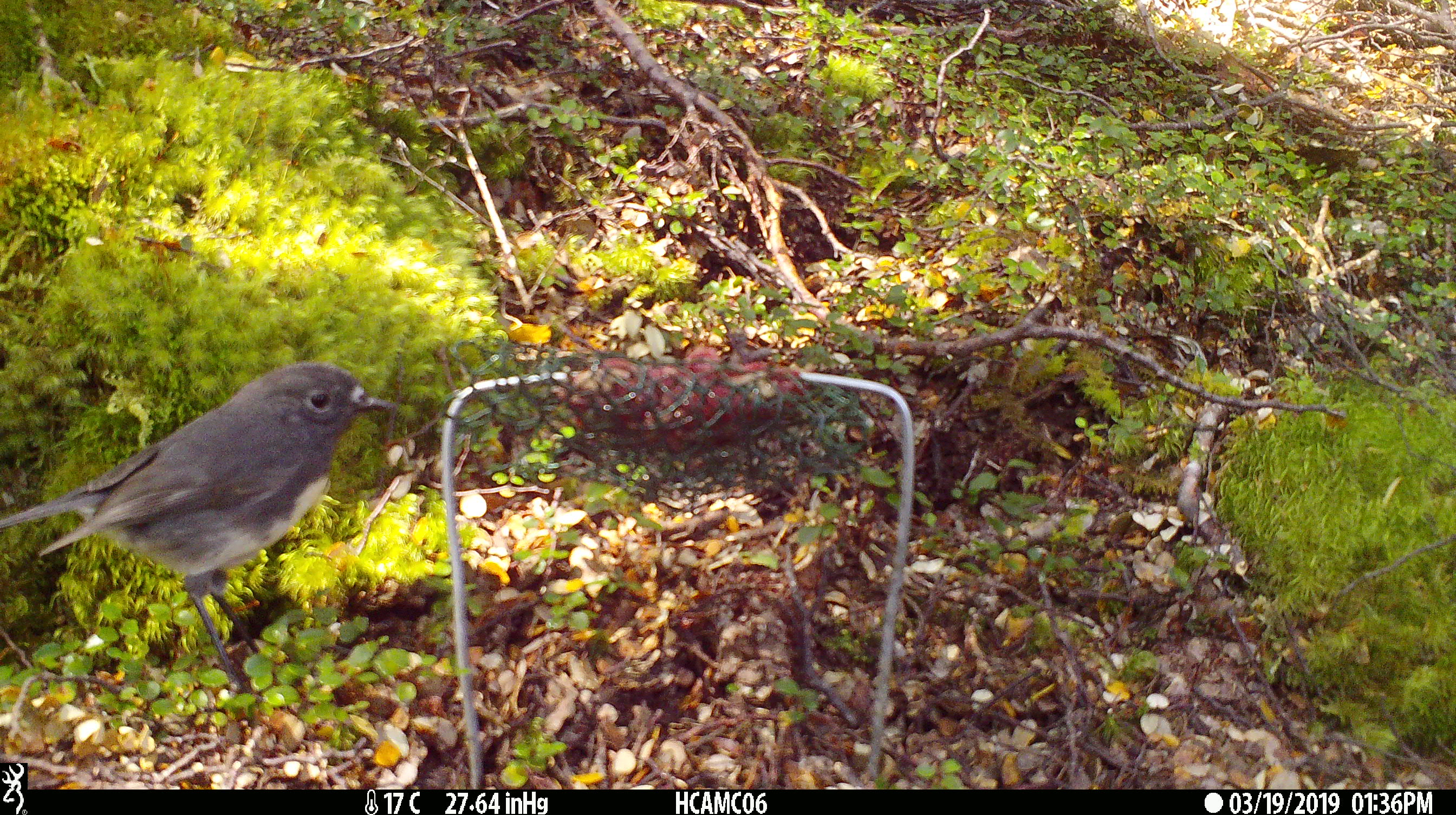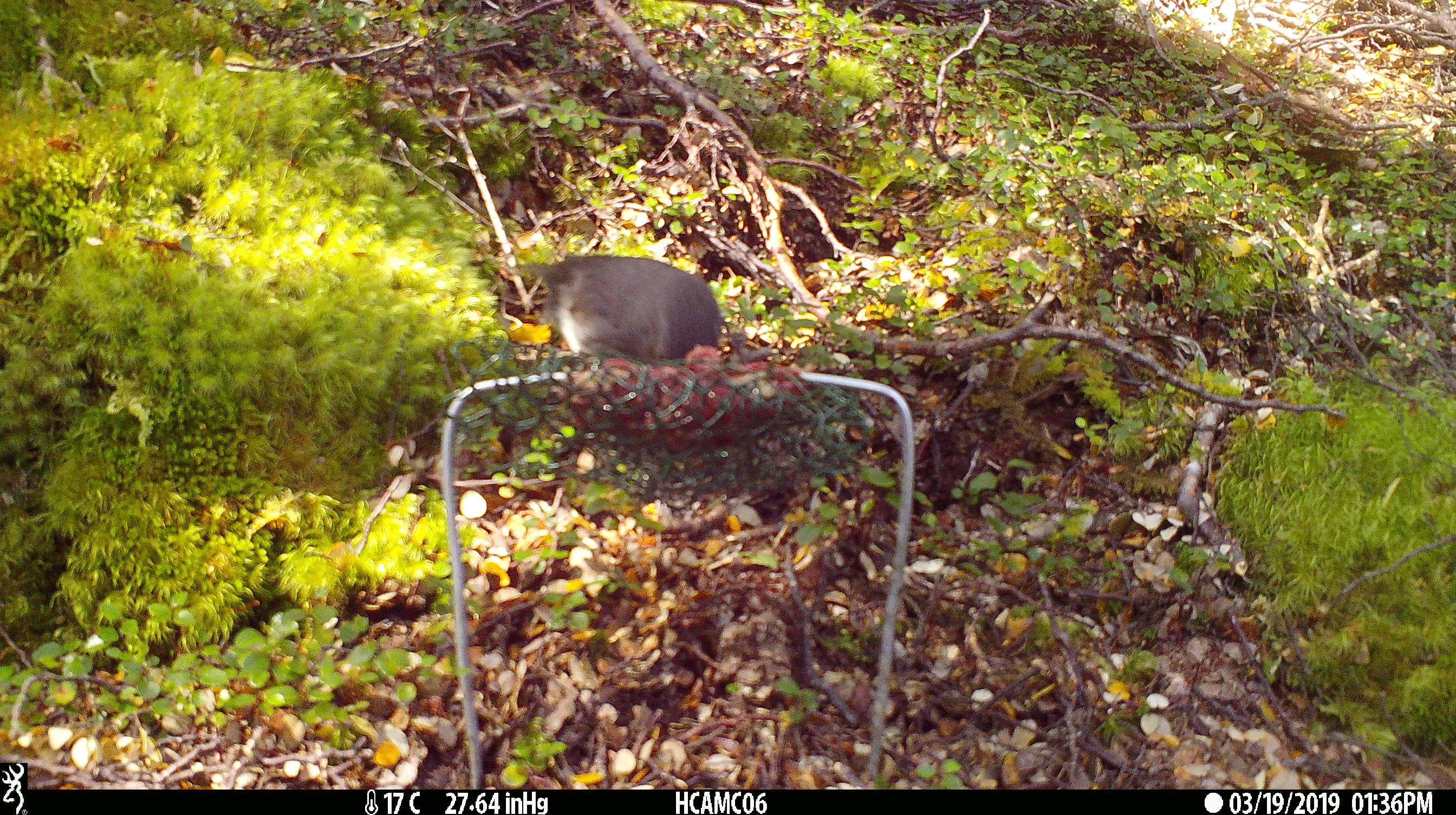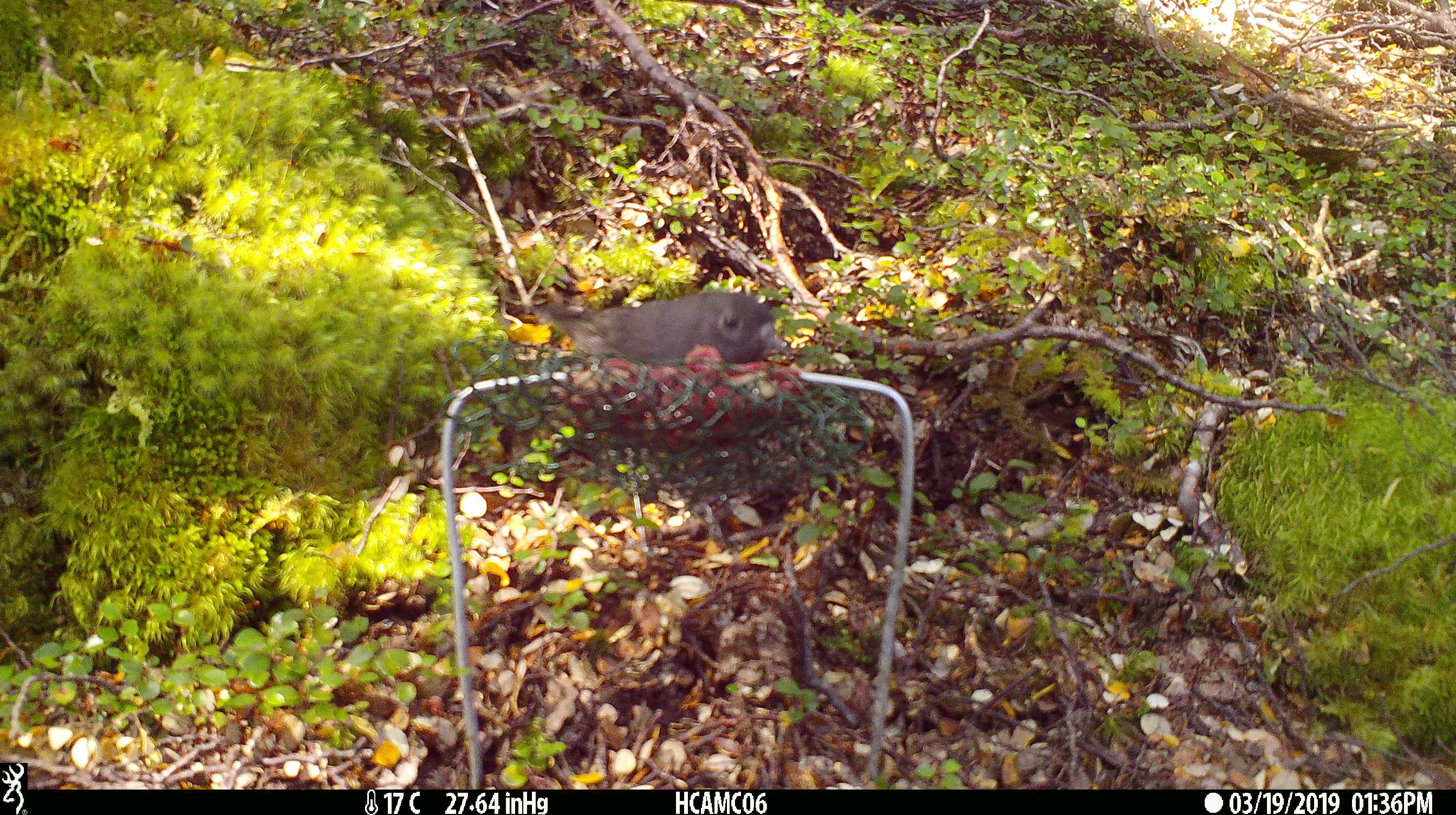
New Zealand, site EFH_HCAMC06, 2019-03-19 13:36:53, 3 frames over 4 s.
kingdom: Animalia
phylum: Chordata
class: Aves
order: Passeriformes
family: Petroicidae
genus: Petroica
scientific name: Petroica australis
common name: new zealand robin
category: robin